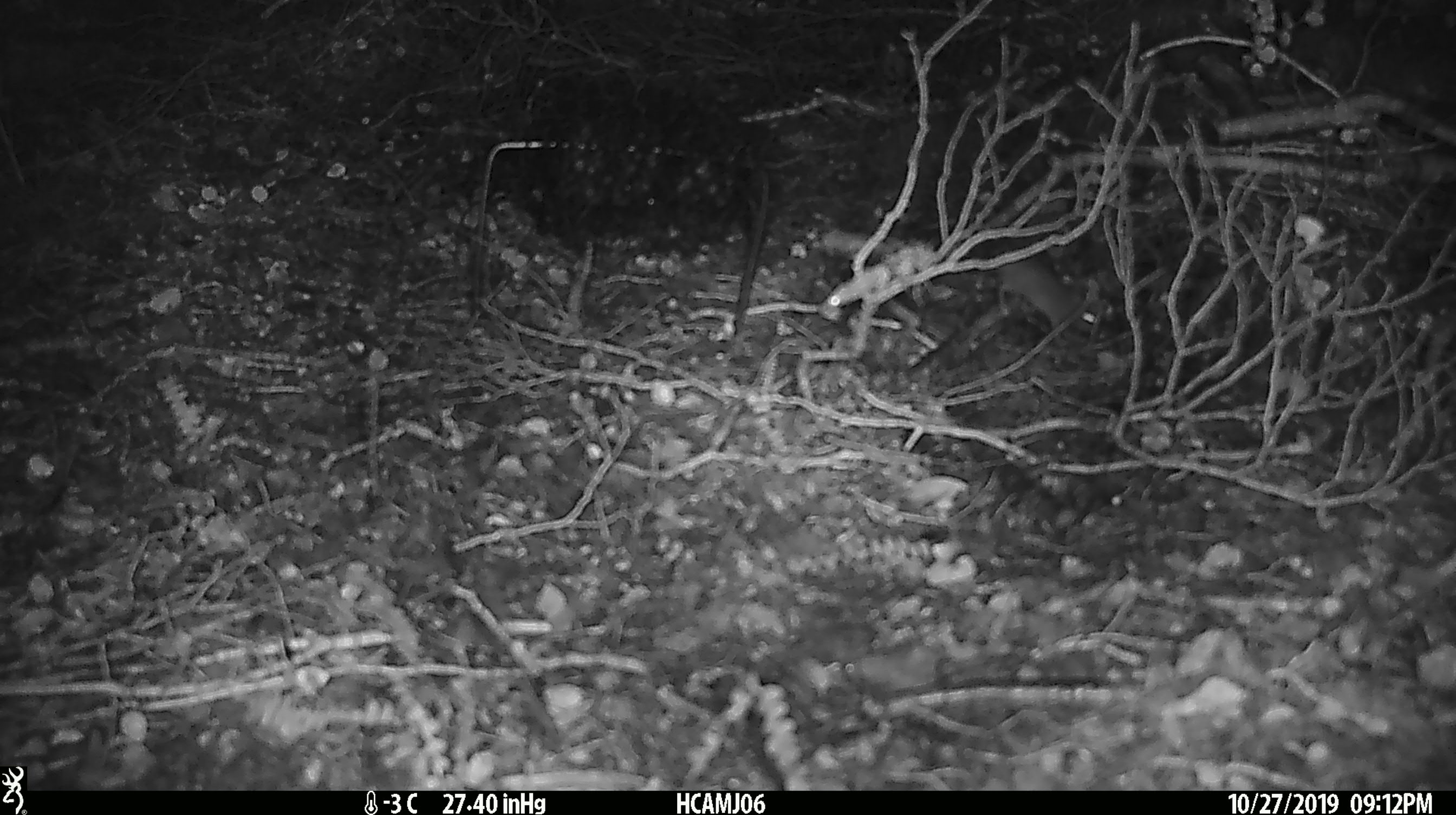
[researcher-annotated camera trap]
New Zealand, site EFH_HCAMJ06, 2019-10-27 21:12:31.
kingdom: Animalia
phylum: Chordata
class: Mammalia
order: Rodentia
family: Muridae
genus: Mus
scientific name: Mus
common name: mouse